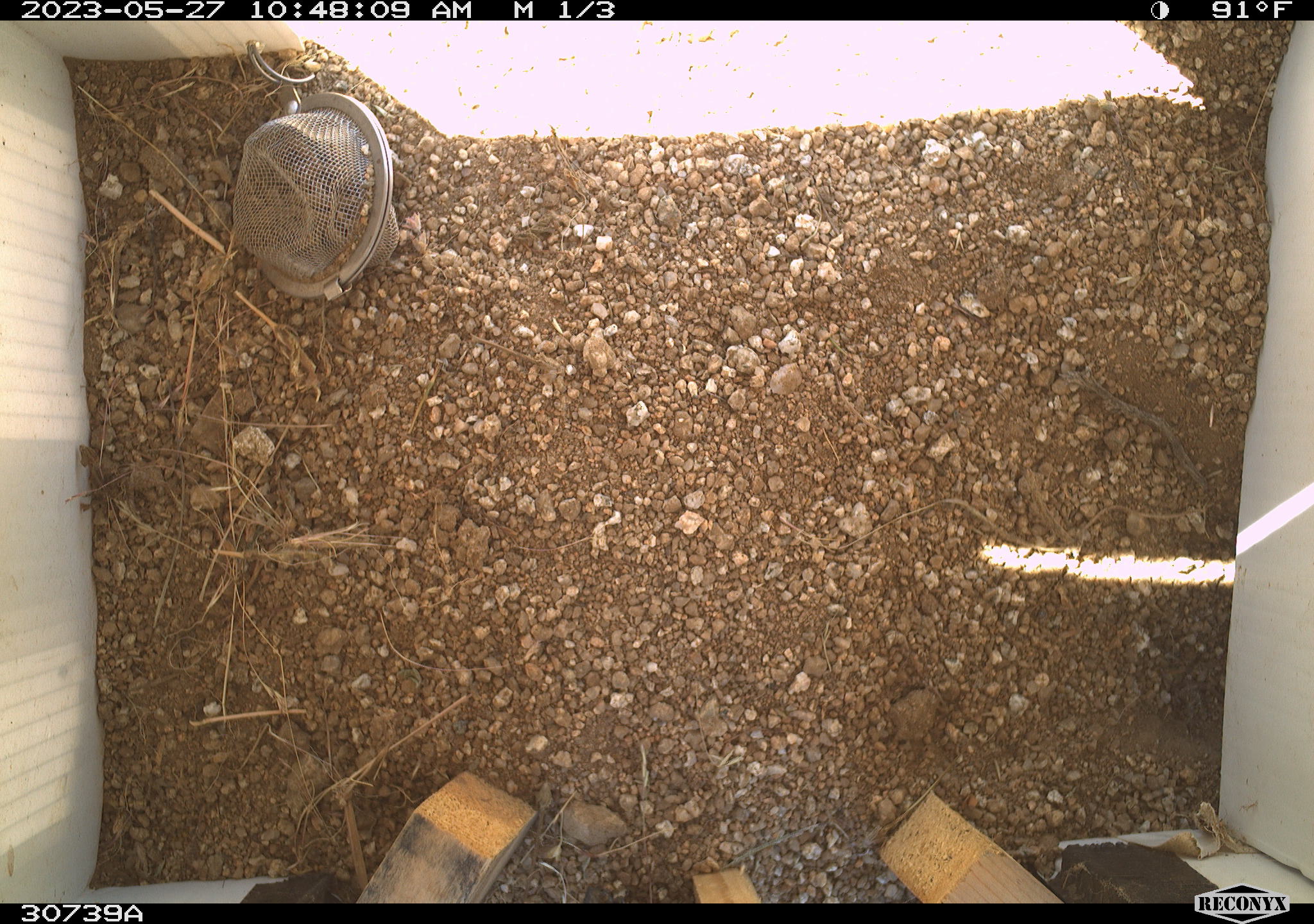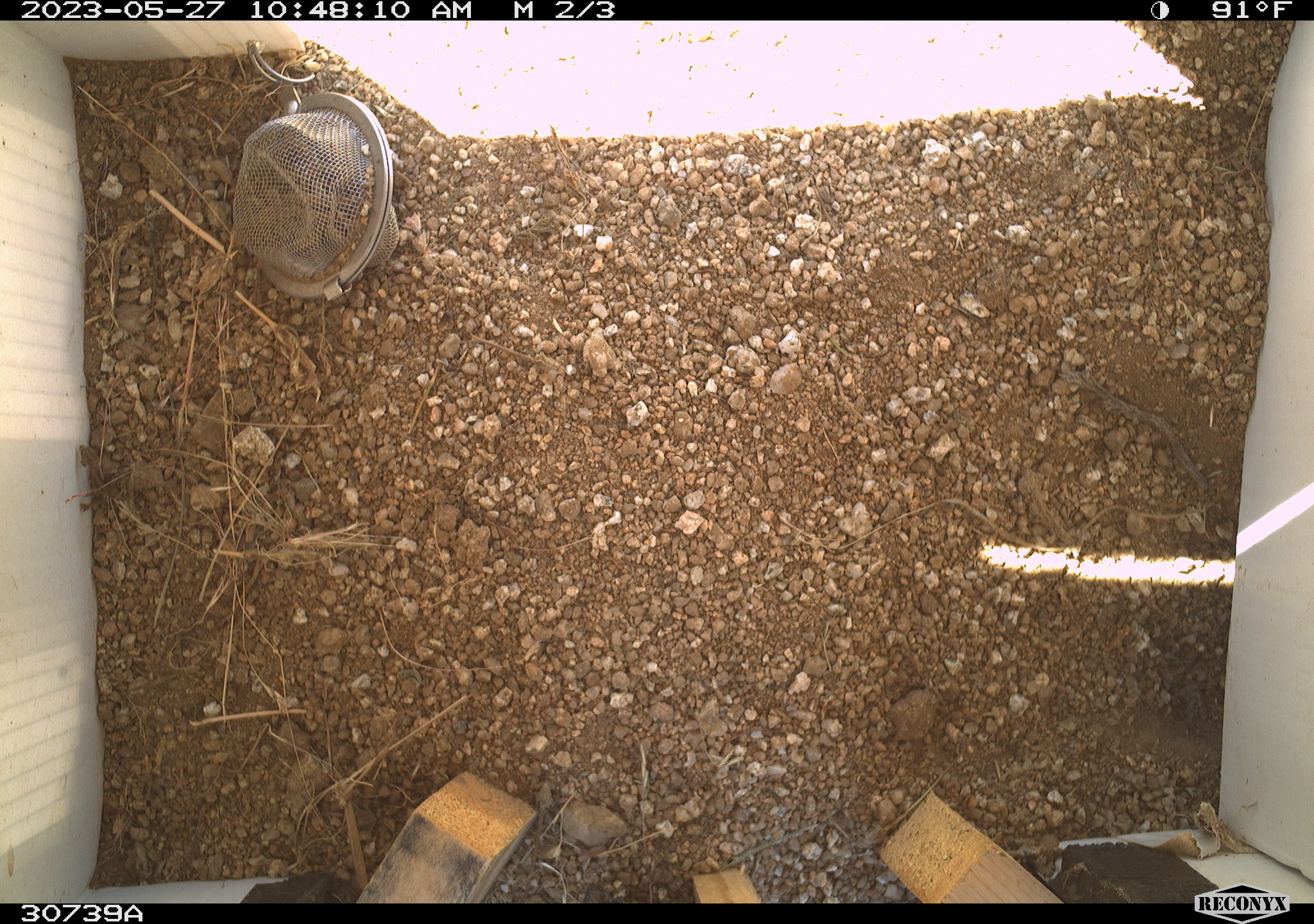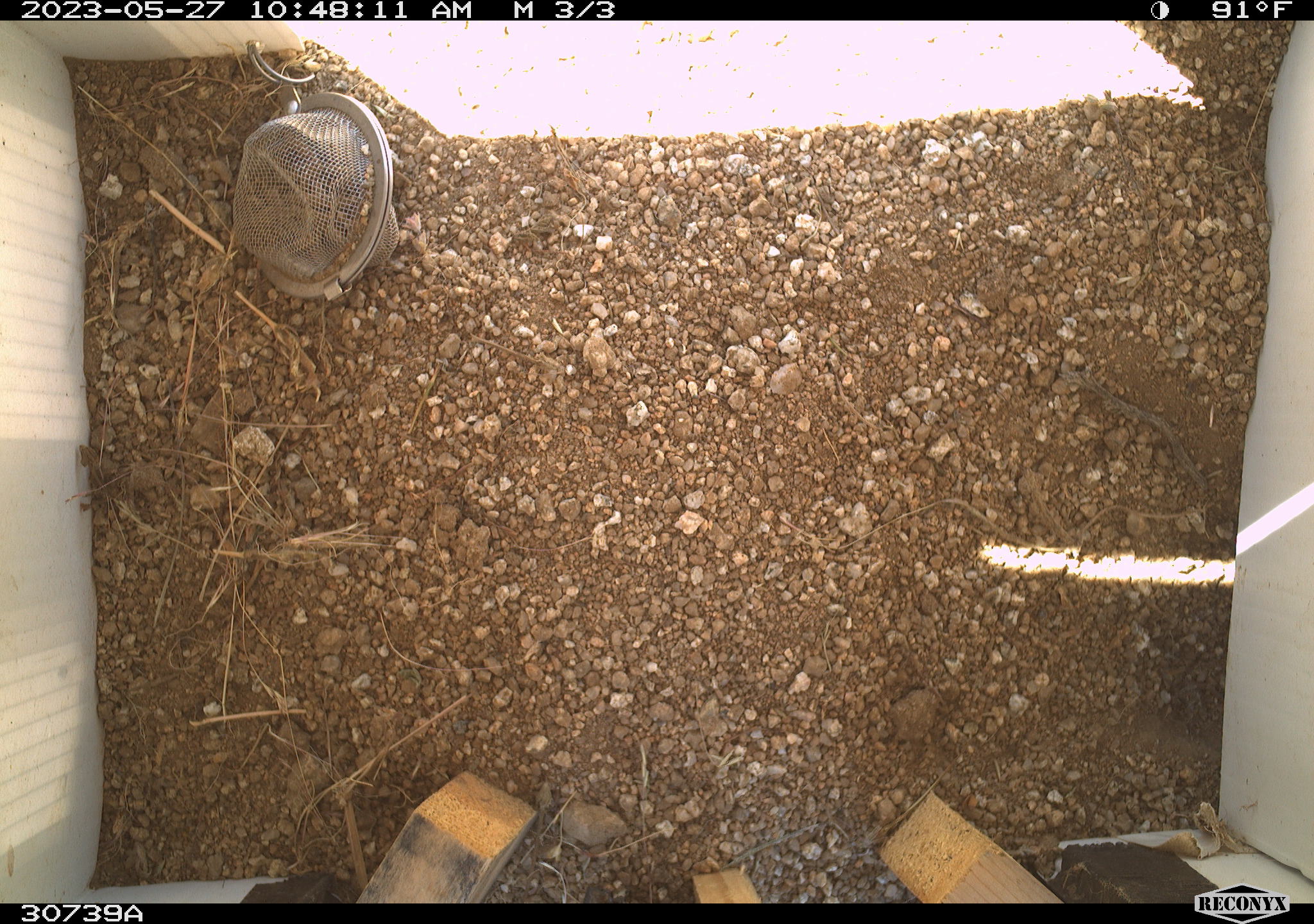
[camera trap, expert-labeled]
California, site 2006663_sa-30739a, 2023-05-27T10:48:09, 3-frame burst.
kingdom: Animalia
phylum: Chordata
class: Mammalia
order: Rodentia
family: Sciuridae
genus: Ammospermophilus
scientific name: Ammospermophilus leucurus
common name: white-tailed antelope squirrel